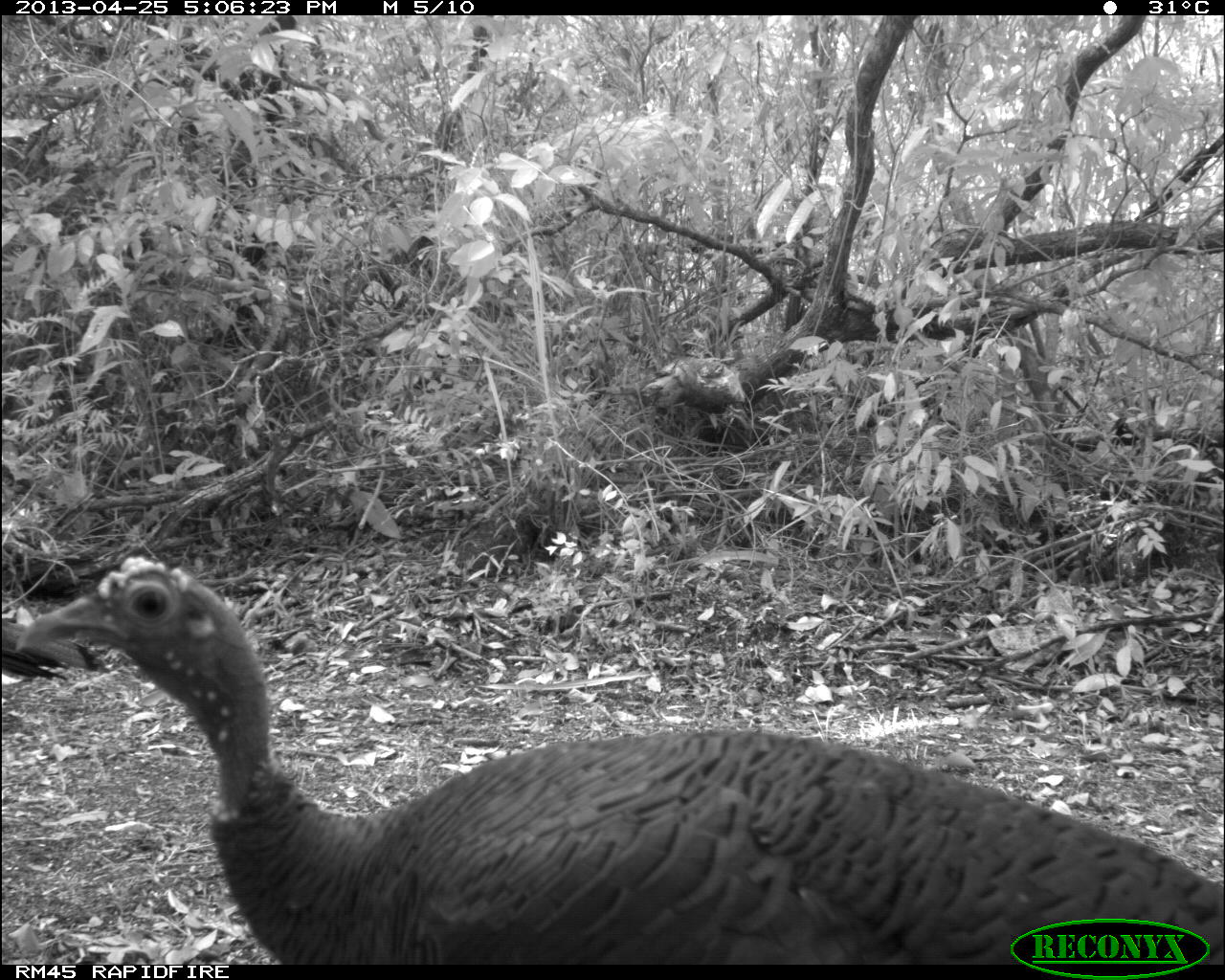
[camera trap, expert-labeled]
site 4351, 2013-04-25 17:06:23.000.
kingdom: Animalia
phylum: Chordata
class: Aves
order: Galliformes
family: Phasianidae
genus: Meleagris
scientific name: Meleagris ocellata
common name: ocellated turkey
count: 3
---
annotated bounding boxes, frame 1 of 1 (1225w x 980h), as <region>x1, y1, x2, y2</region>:
meleagris ocellata: <region>19, 552, 1225, 962</region>; <region>0, 617, 110, 682</region>